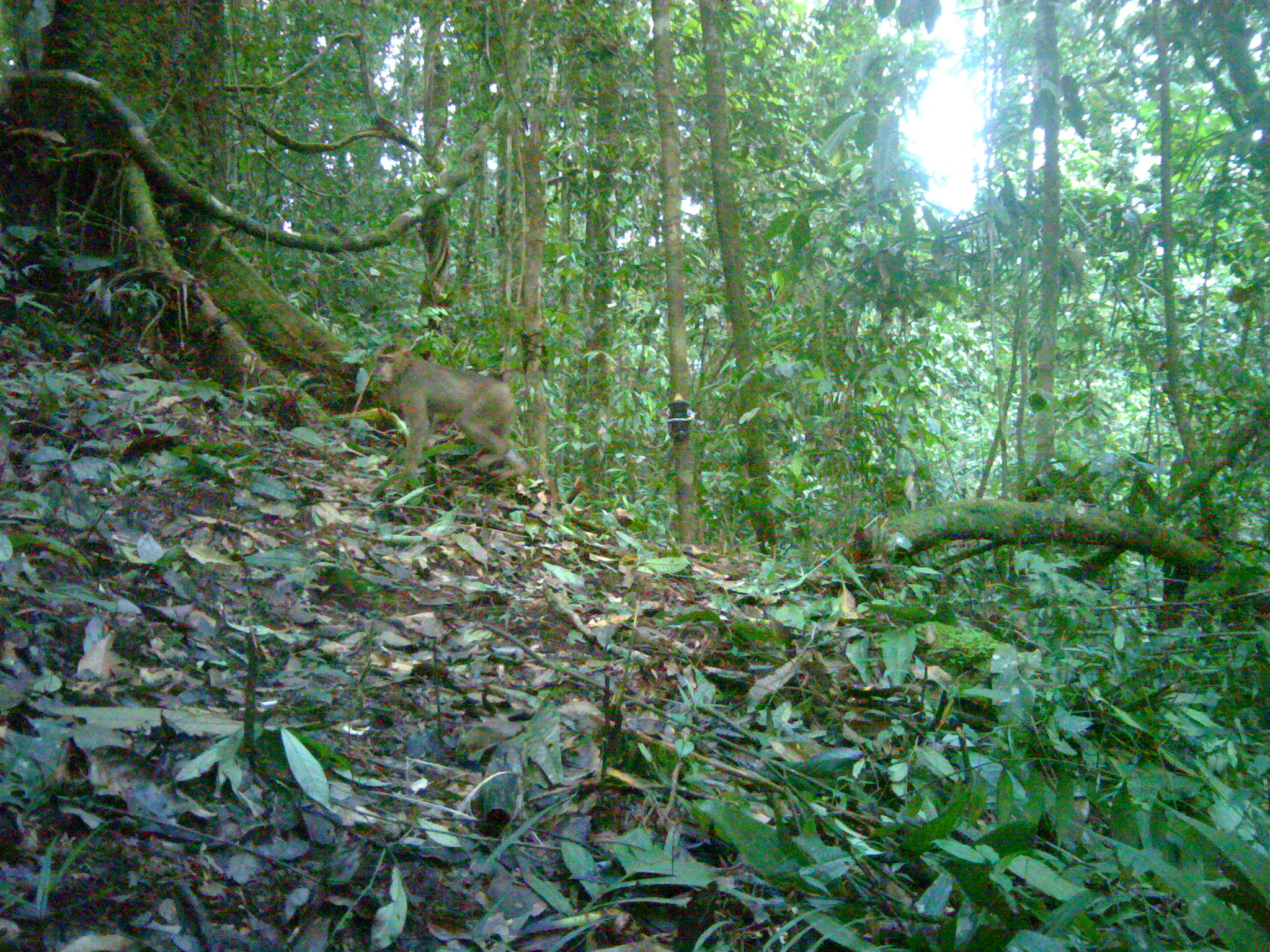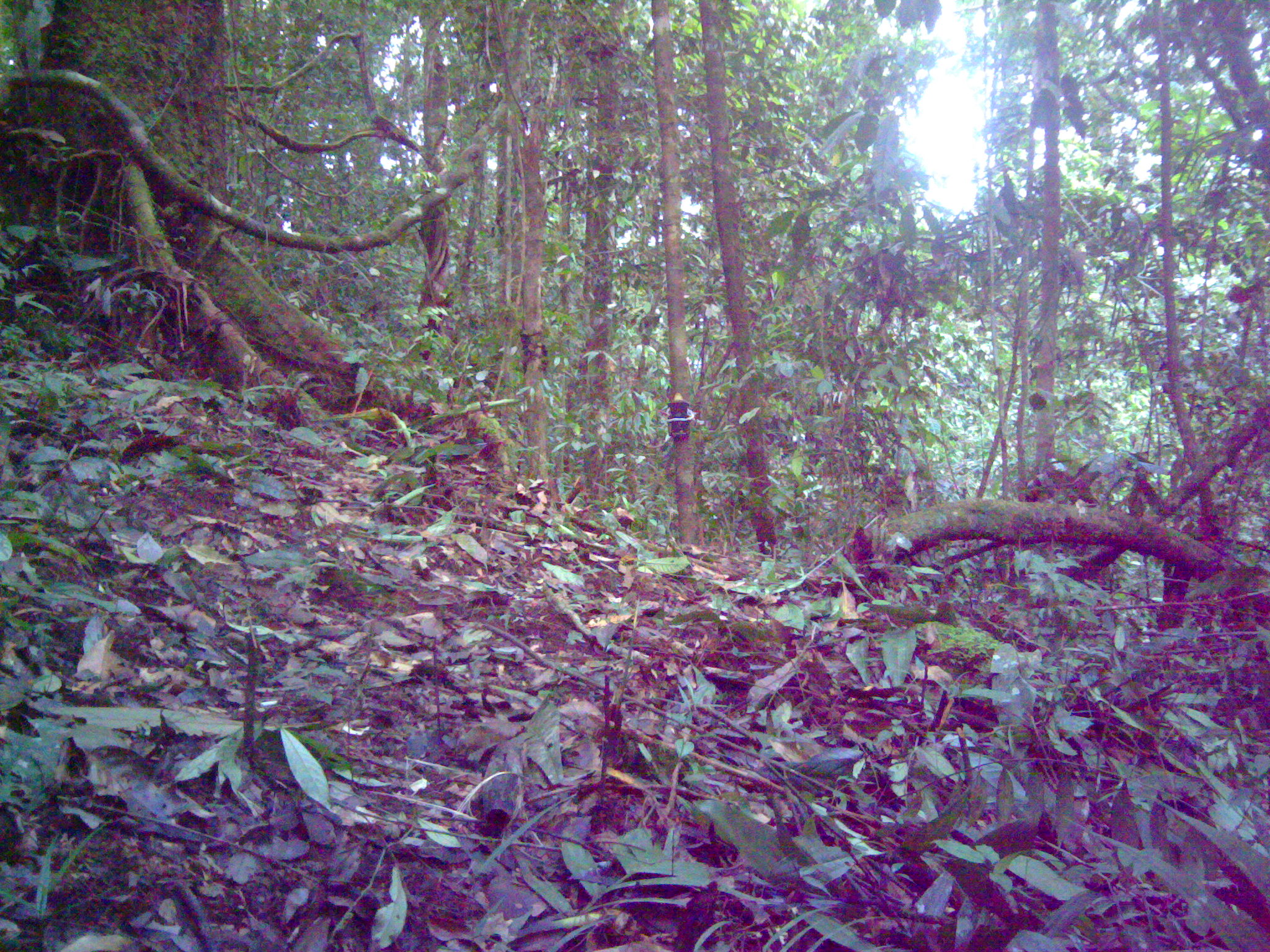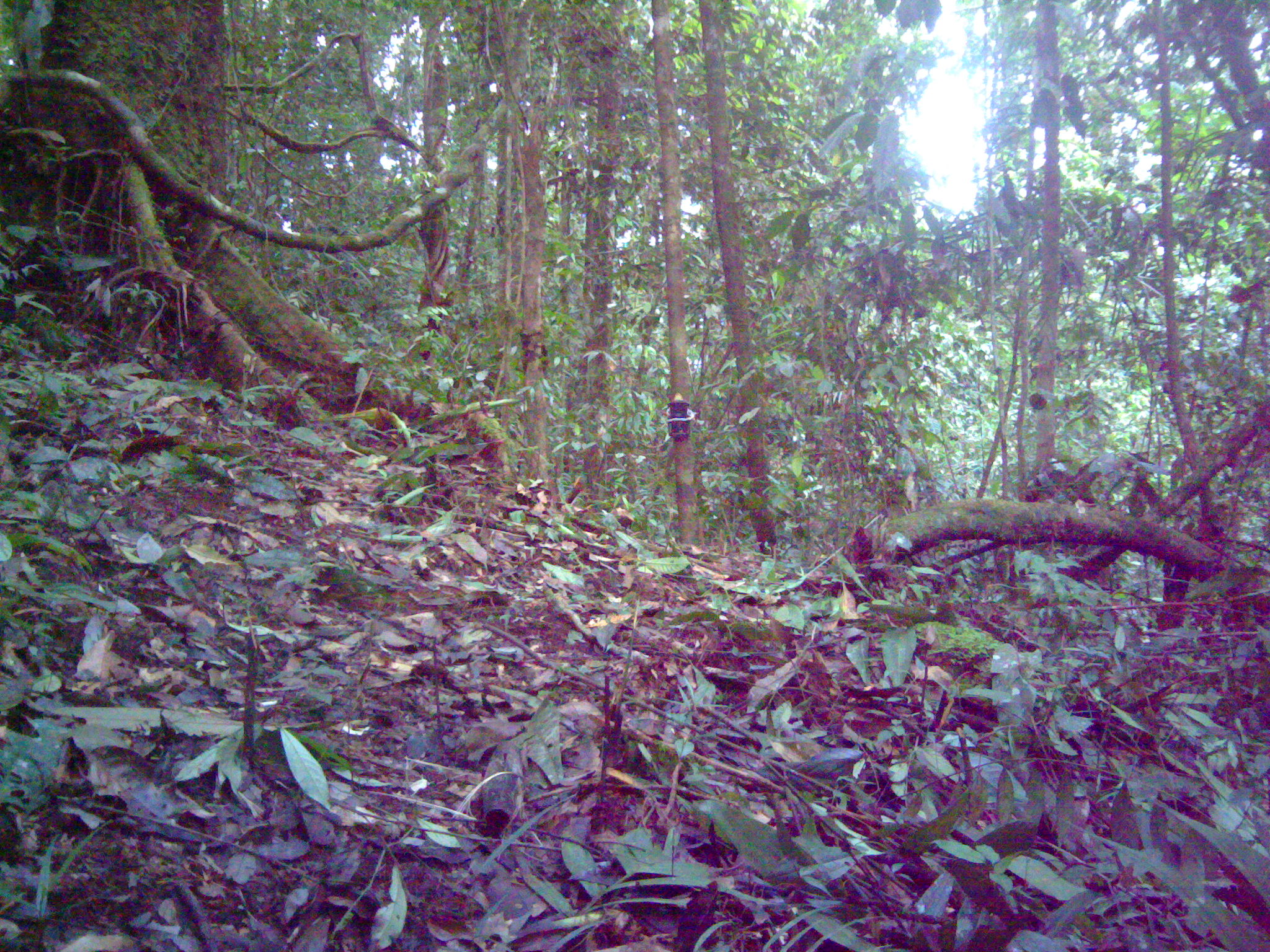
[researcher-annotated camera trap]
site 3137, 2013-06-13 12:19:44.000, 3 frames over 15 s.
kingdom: Animalia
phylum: Chordata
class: Mammalia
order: Primates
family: Cercopithecidae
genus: Macaca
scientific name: Macaca nemestrina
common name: southern pig-tailed macaque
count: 1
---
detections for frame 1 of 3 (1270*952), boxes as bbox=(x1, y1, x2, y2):
macaca nemestrina: bbox=(372, 341, 558, 513)